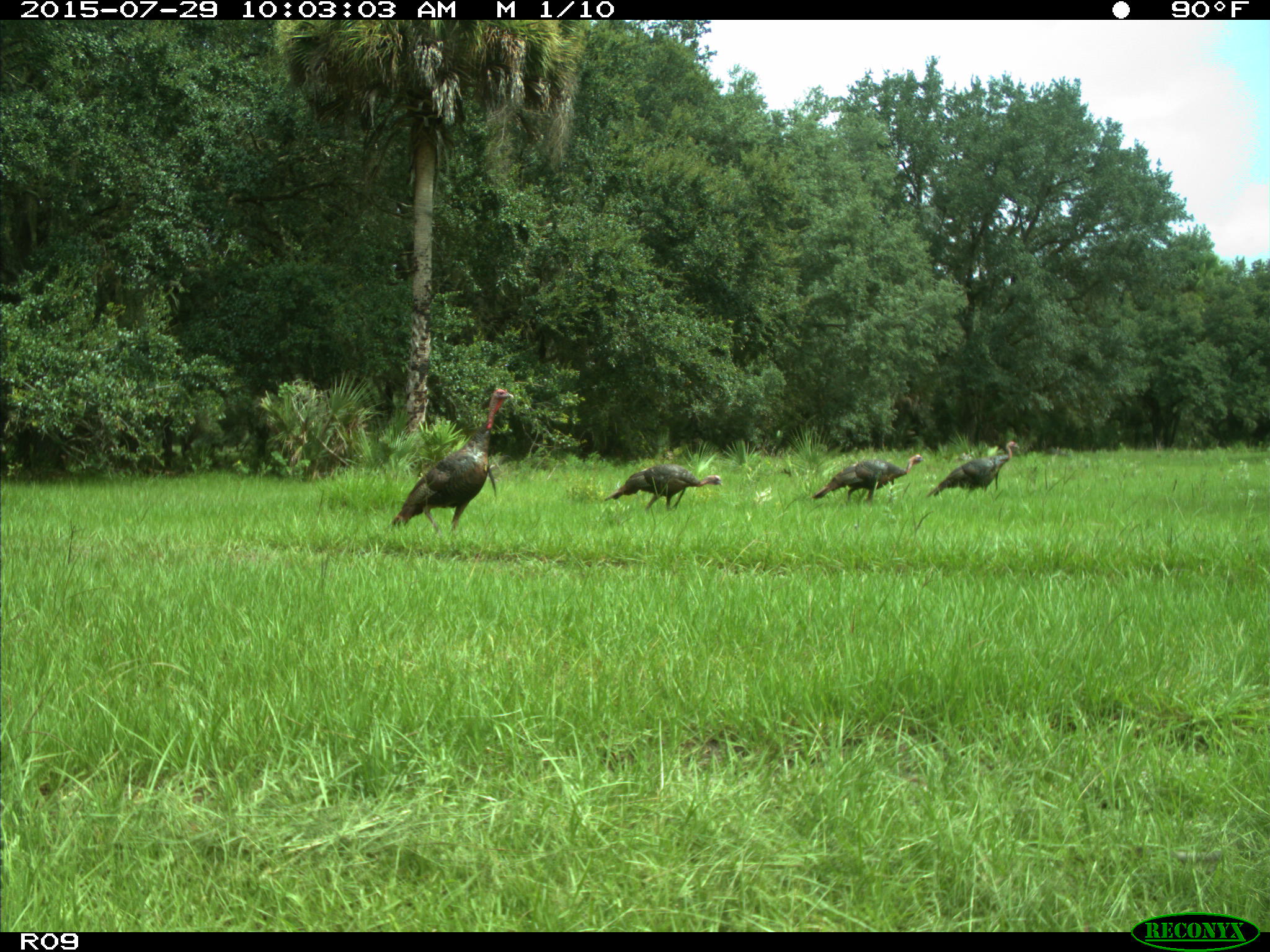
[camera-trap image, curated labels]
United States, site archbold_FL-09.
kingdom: Animalia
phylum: Chordata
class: Aves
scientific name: Aves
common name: birds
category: unidentified bird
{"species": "unidentified bird (birds) (Aves)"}